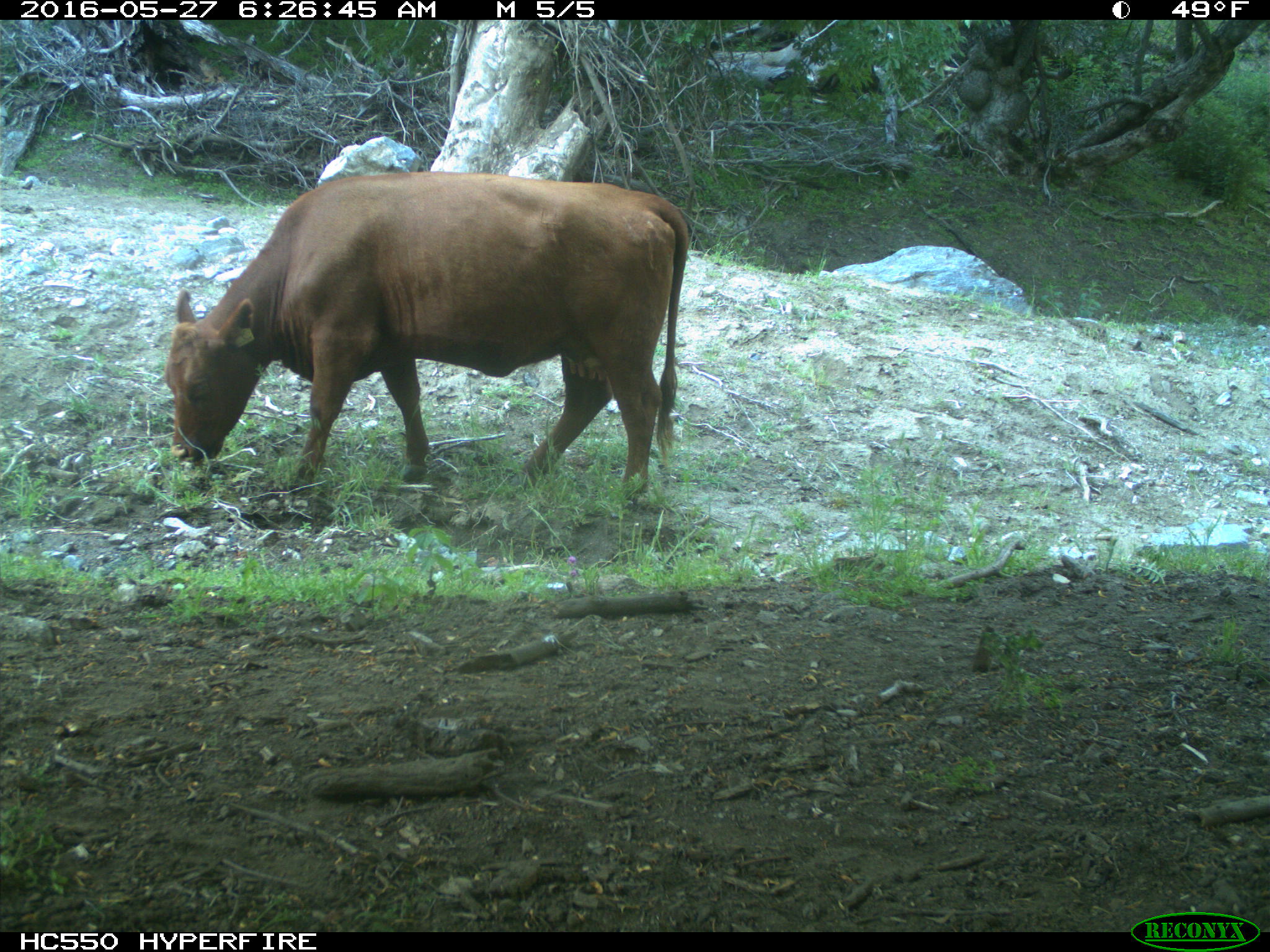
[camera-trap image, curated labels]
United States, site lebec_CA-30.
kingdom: Animalia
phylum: Chordata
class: Mammalia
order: Artiodactyla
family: Bovidae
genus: Bos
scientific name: Bos taurus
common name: domestic cow